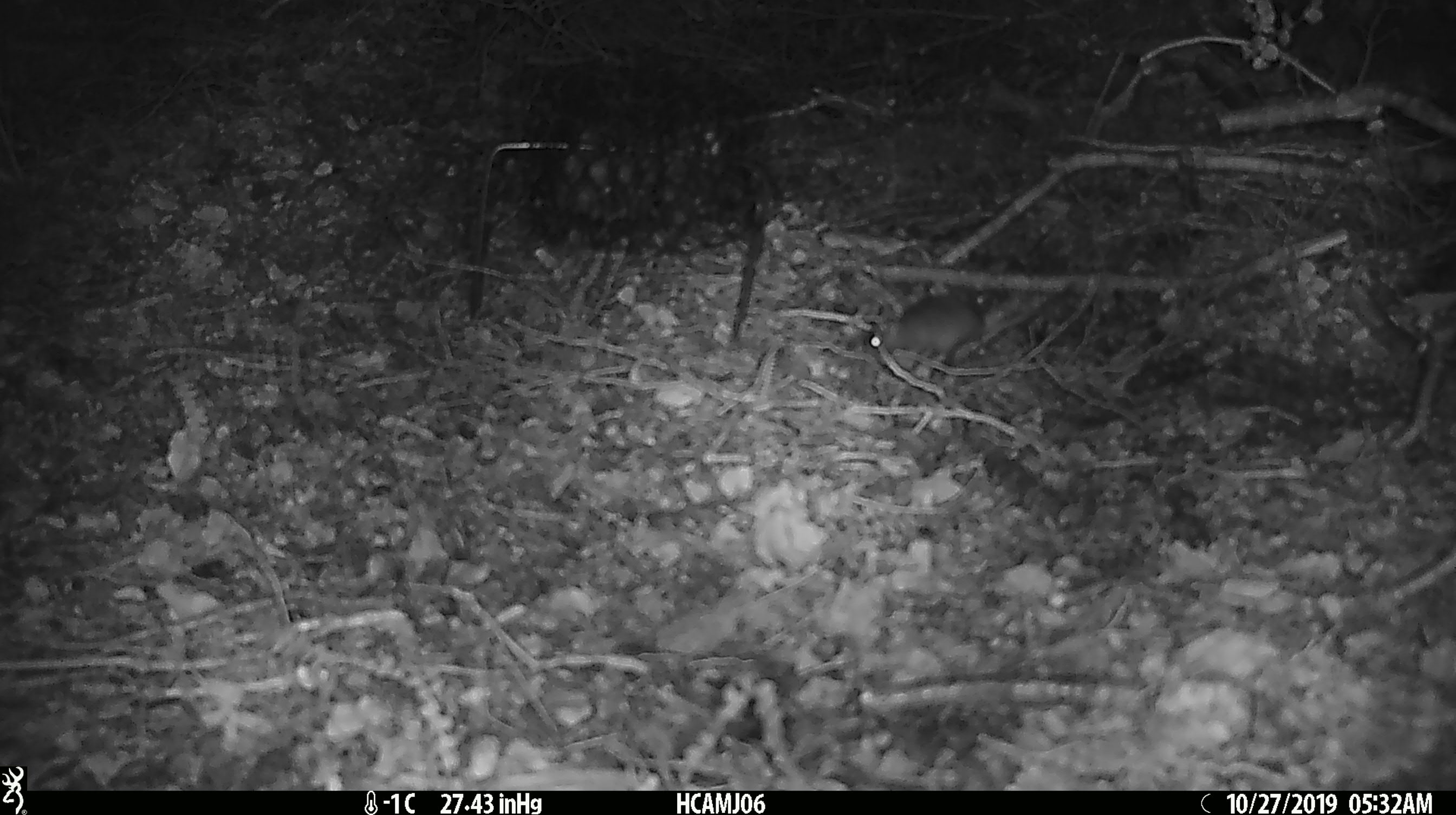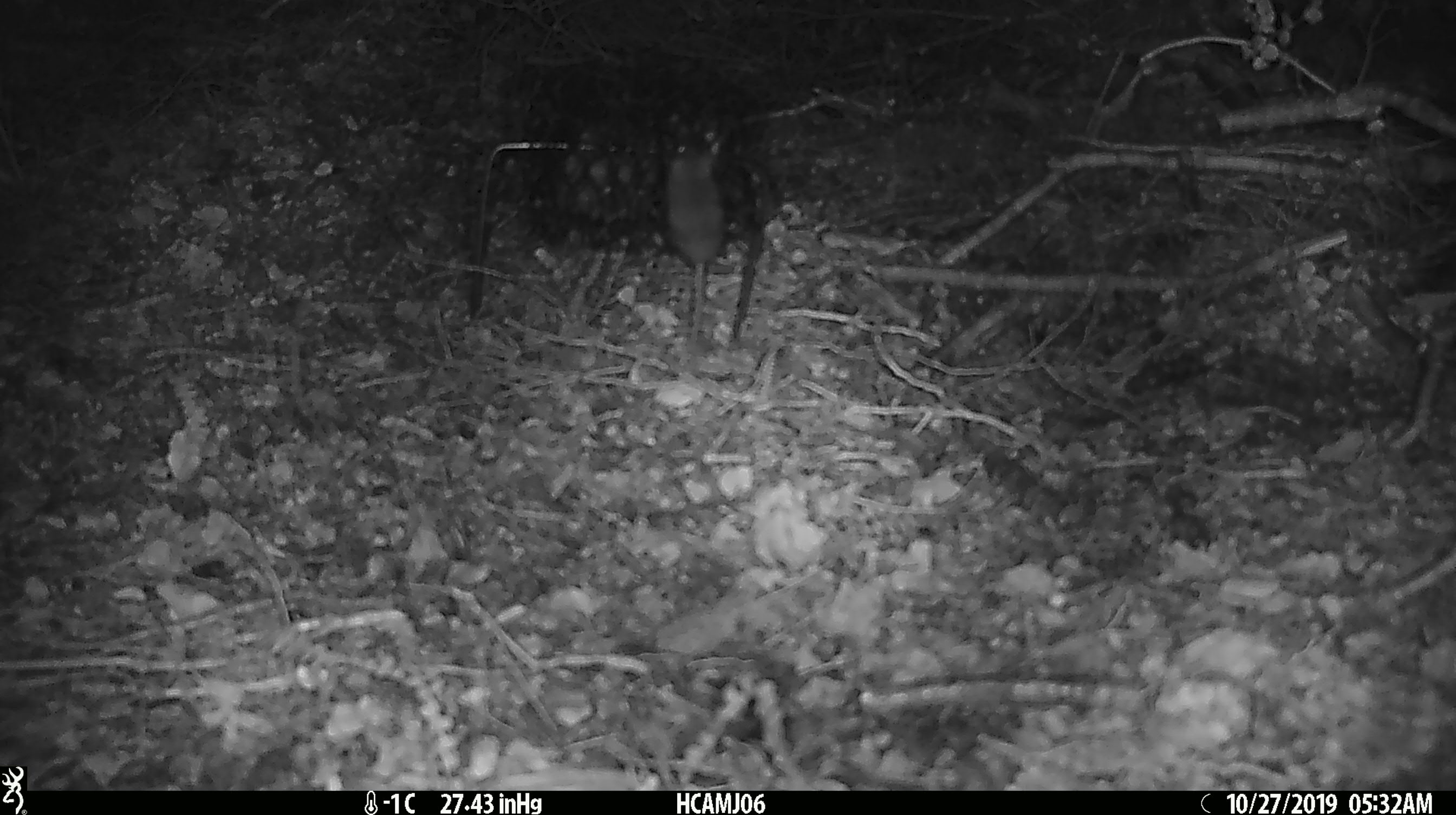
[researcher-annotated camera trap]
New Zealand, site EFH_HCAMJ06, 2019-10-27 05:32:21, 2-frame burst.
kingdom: Animalia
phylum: Chordata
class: Mammalia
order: Rodentia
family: Muridae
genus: Mus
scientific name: Mus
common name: mouse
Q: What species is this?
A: Mouse (Mus).